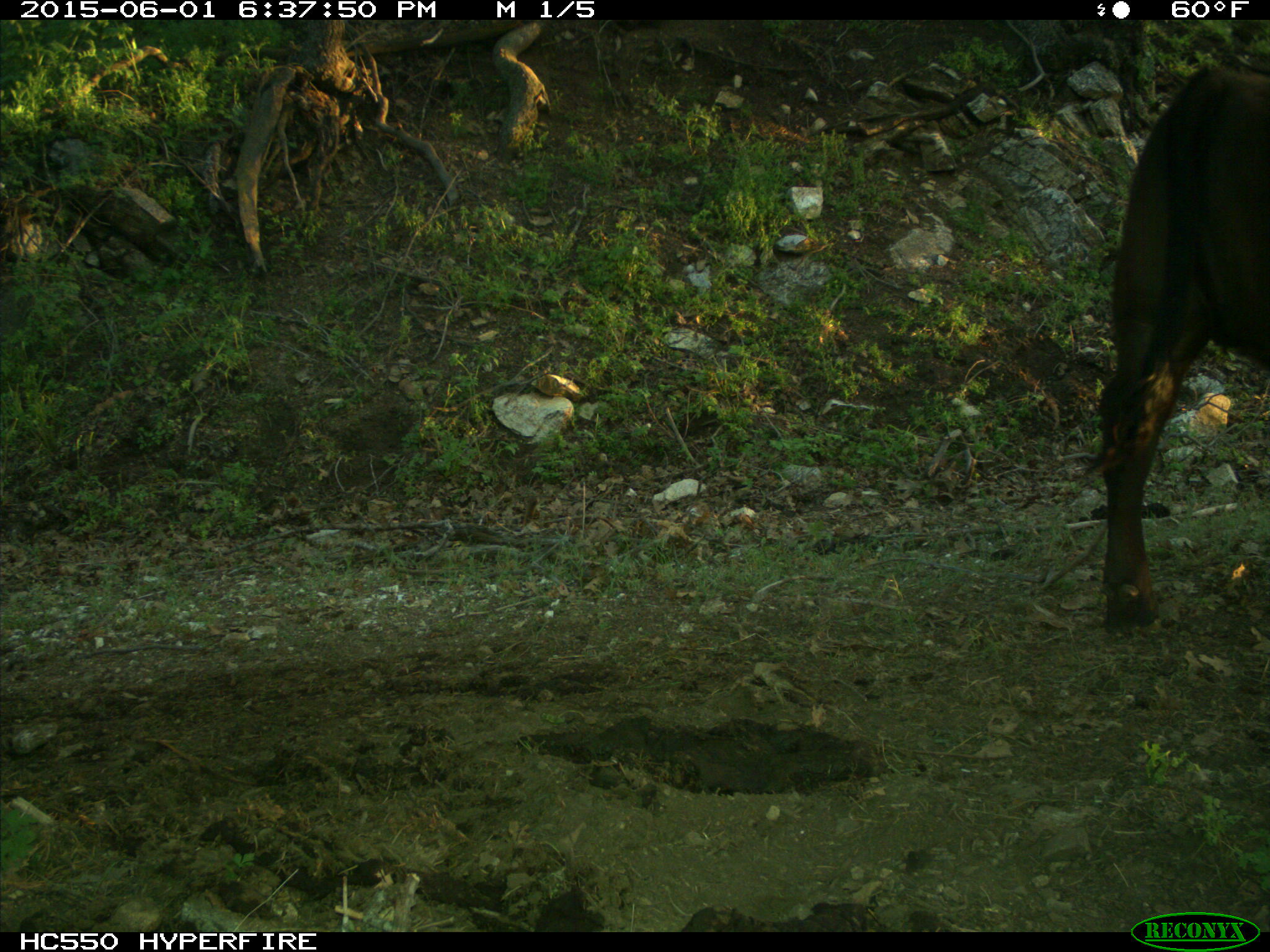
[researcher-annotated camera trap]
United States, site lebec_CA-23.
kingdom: Animalia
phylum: Chordata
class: Mammalia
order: Artiodactyla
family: Bovidae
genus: Bos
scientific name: Bos taurus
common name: domestic cow